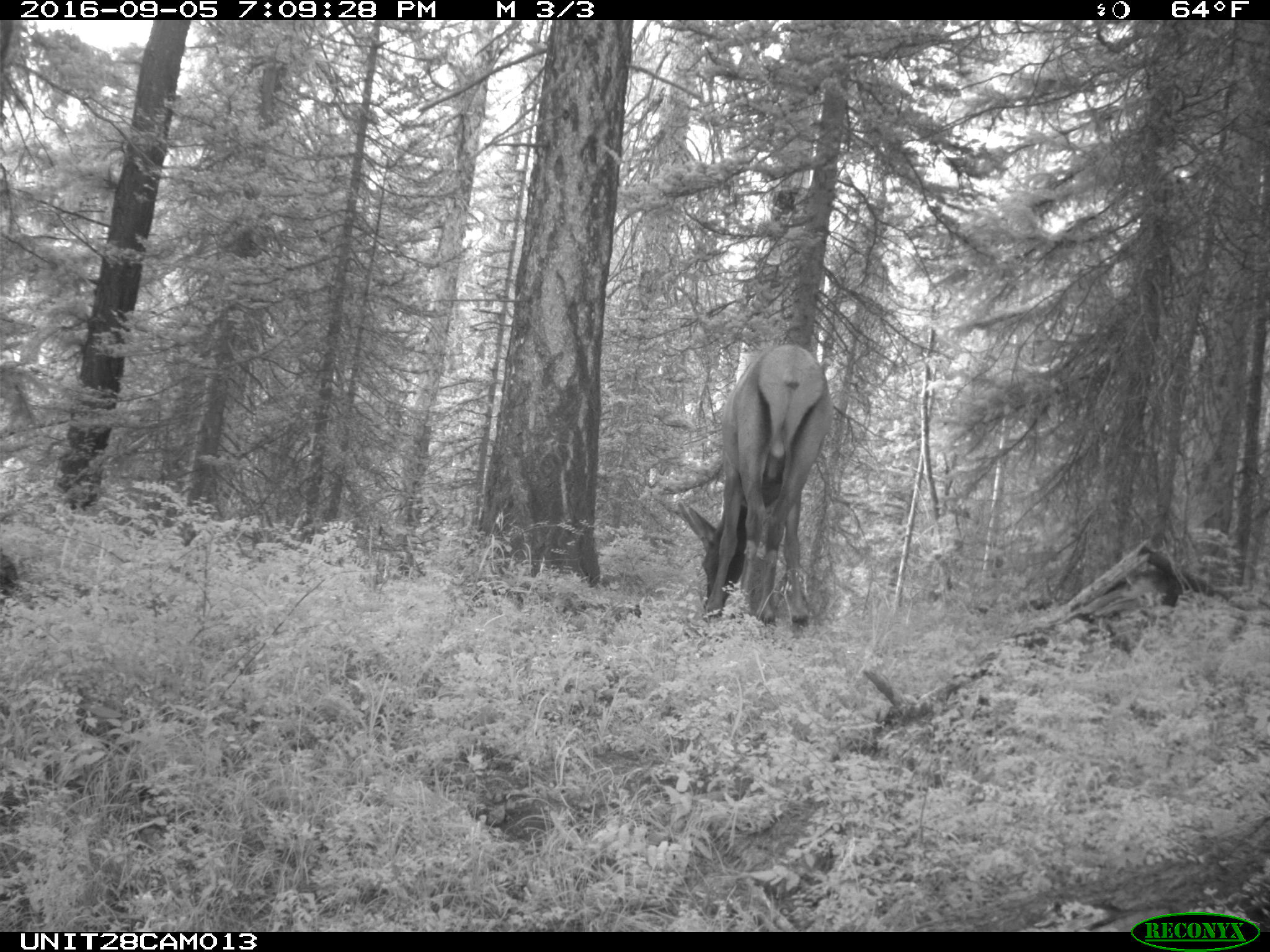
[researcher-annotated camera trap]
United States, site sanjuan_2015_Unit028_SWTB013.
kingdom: Animalia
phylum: Chordata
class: Mammalia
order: Artiodactyla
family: Cervidae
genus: Cervus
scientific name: Cervus elaphus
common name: red deer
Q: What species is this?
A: Cervus elaphus (red deer).